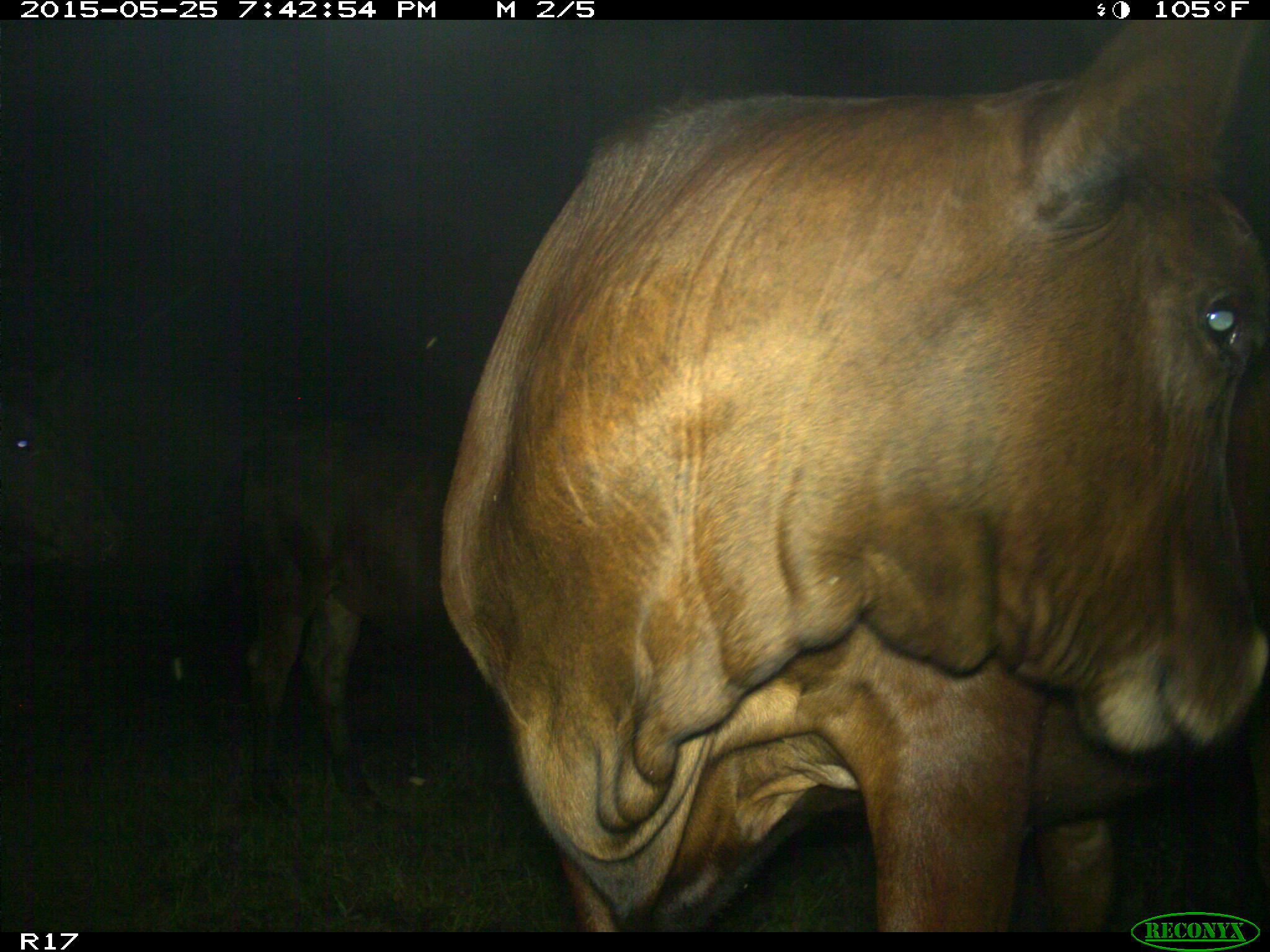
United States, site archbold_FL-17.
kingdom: Animalia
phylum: Chordata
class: Mammalia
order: Artiodactyla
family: Bovidae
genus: Bos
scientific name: Bos taurus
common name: domestic cow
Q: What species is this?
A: Bos taurus (domestic cow).